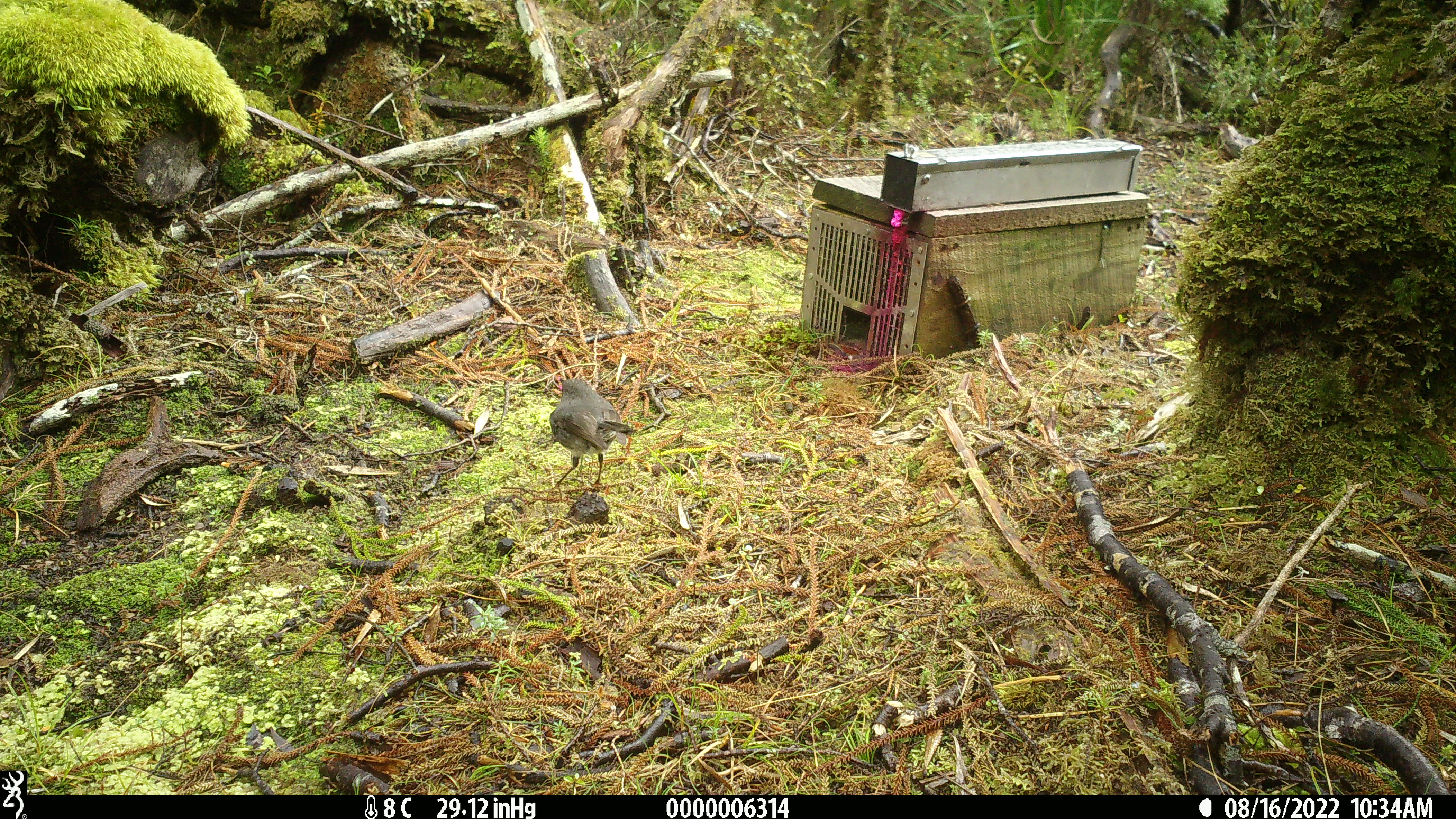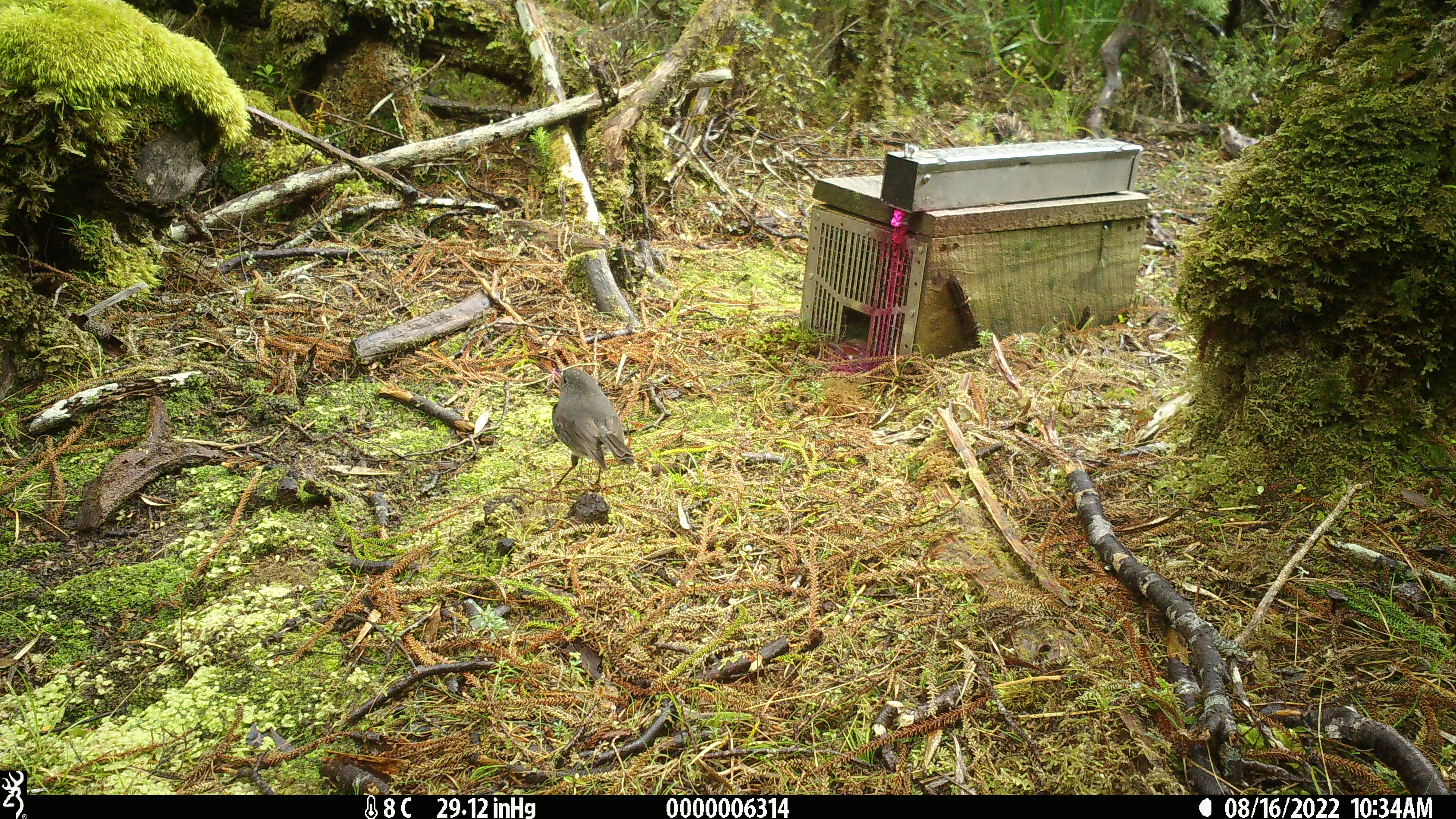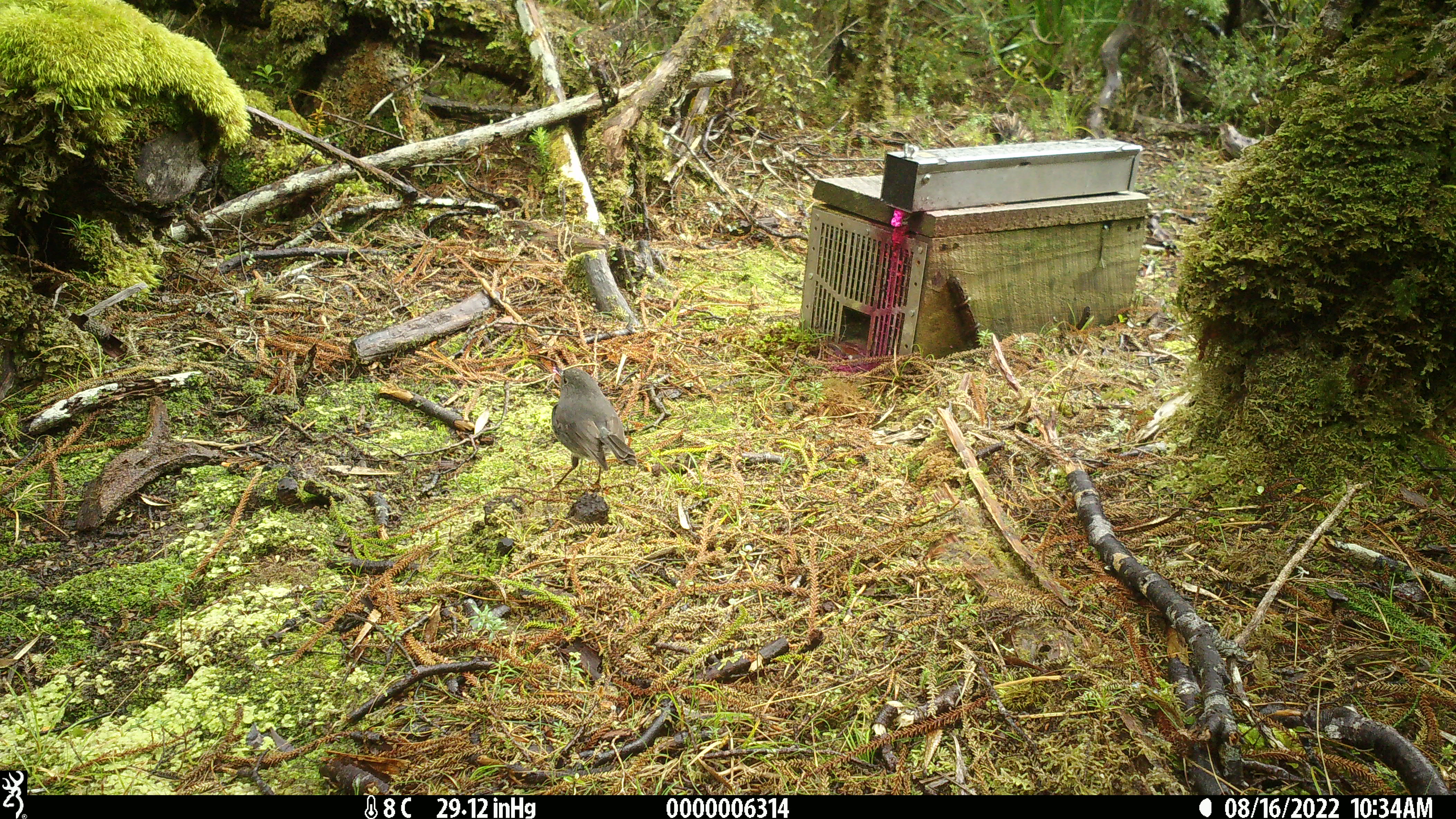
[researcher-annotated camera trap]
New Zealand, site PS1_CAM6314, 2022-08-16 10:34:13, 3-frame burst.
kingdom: Animalia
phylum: Chordata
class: Aves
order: Passeriformes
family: Petroicidae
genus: Petroica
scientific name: Petroica australis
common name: new zealand robin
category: robin